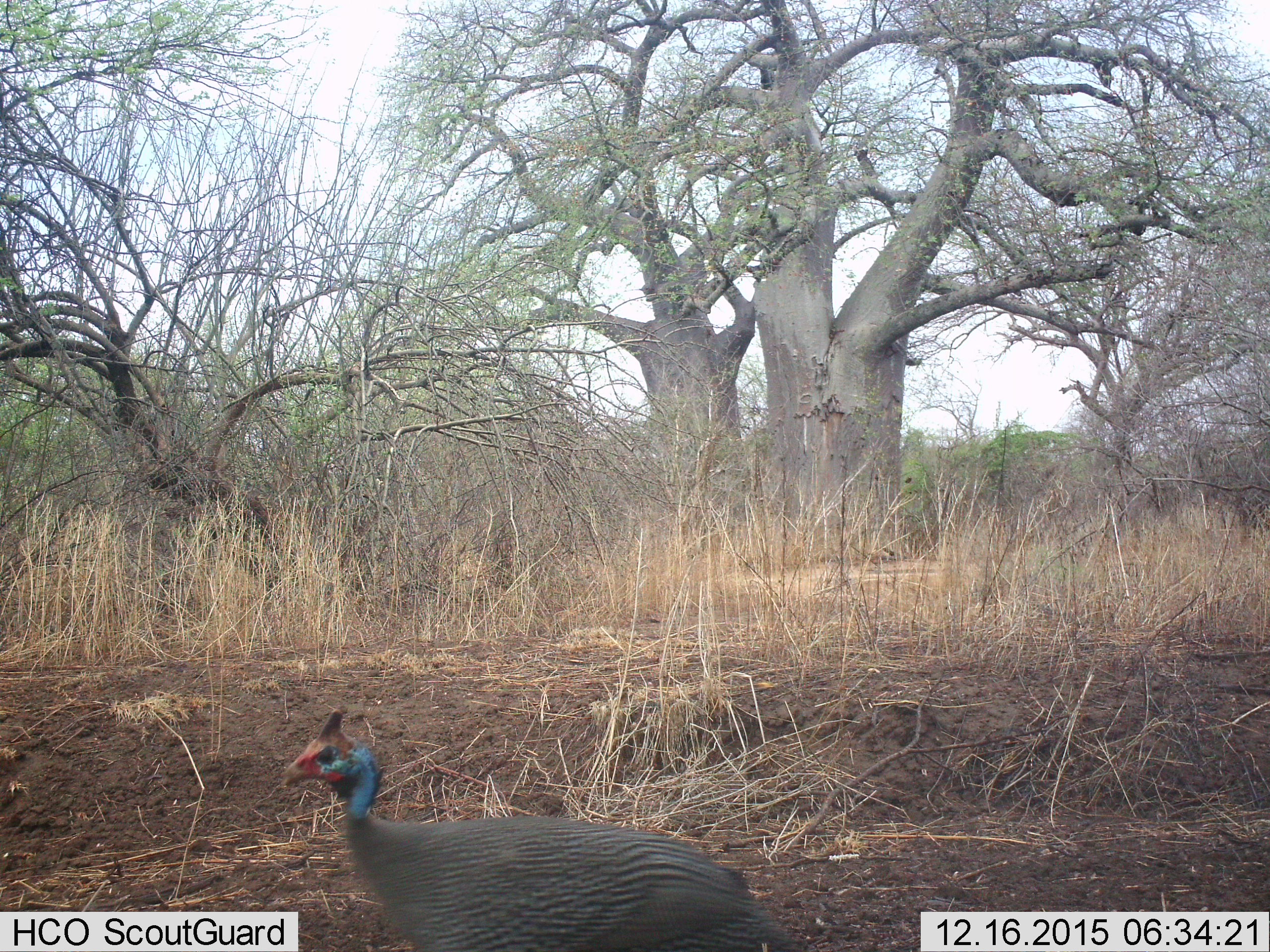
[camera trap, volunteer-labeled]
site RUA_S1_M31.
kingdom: Animalia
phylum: Chordata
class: Aves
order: Galliformes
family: Numididae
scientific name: Numididae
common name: guineafowl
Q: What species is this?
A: Guineafowl (Numididae).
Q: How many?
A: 1.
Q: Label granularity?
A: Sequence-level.